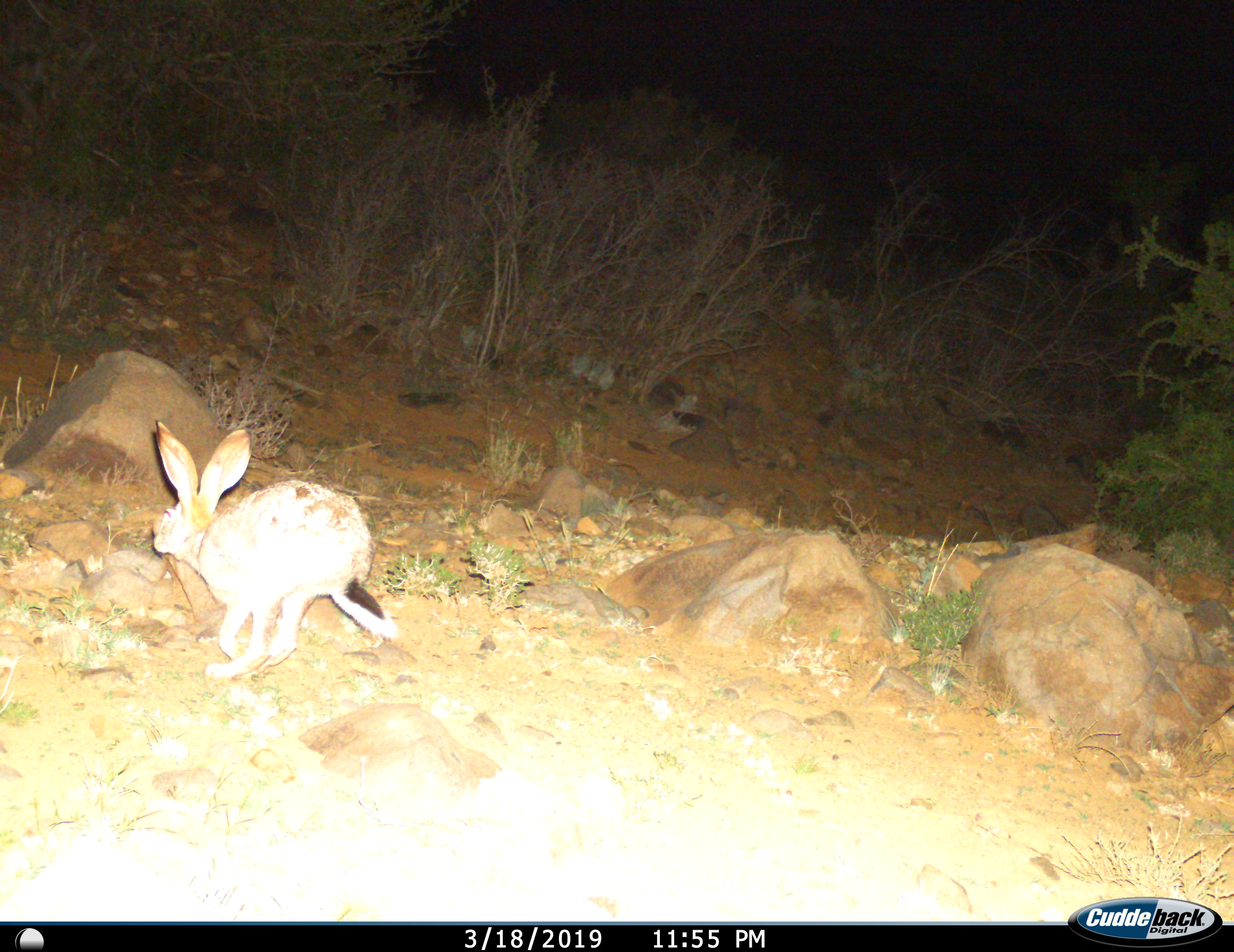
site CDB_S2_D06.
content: unidentified animal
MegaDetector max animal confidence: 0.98